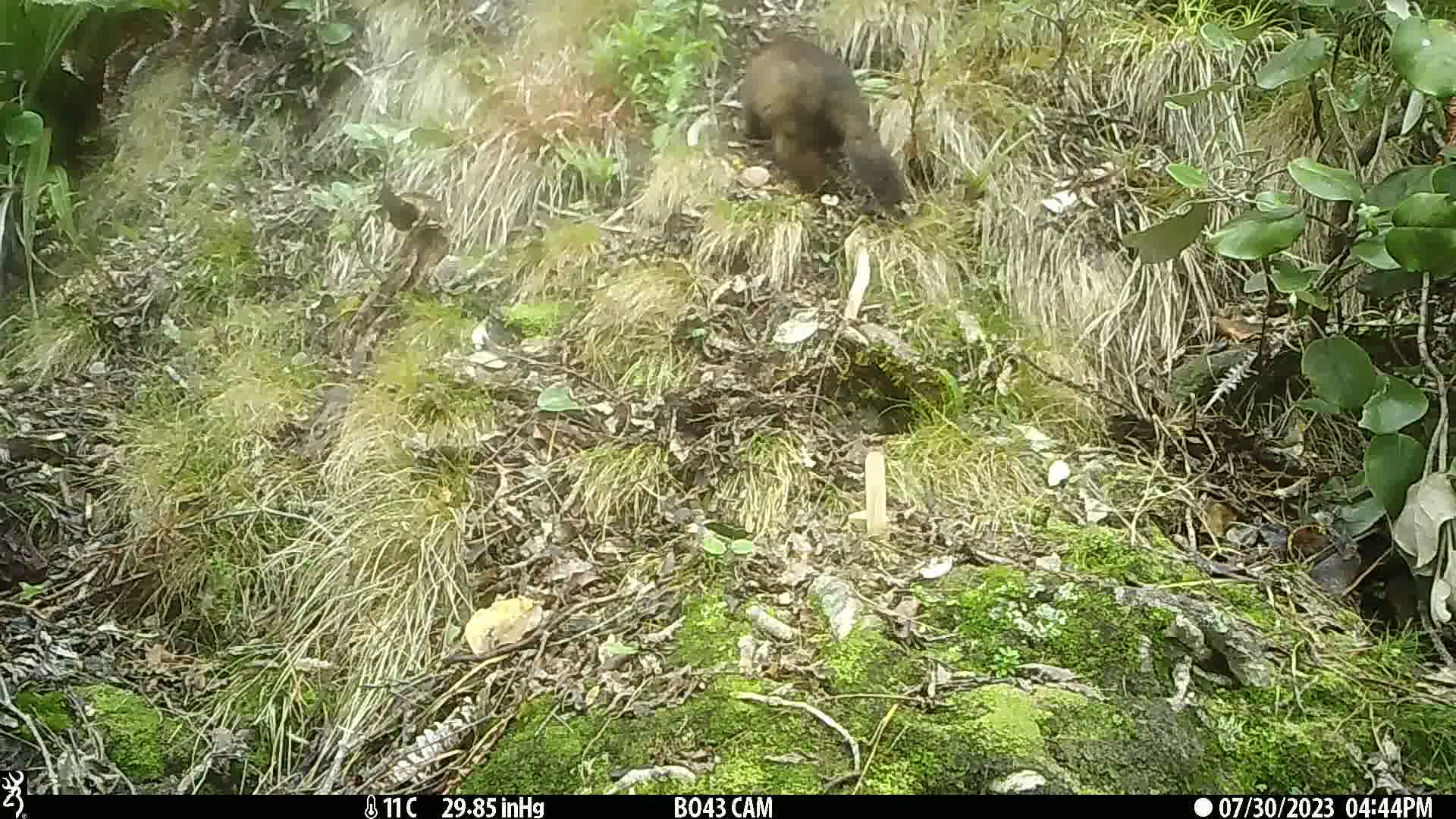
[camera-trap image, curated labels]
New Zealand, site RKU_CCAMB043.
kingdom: Animalia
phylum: Chordata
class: Mammalia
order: Diprotodontia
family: Phalangeridae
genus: Trichosurus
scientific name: Trichosurus vulpecula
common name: common brushtail possum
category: possum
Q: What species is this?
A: Possum (common brushtail possum) (Trichosurus vulpecula).